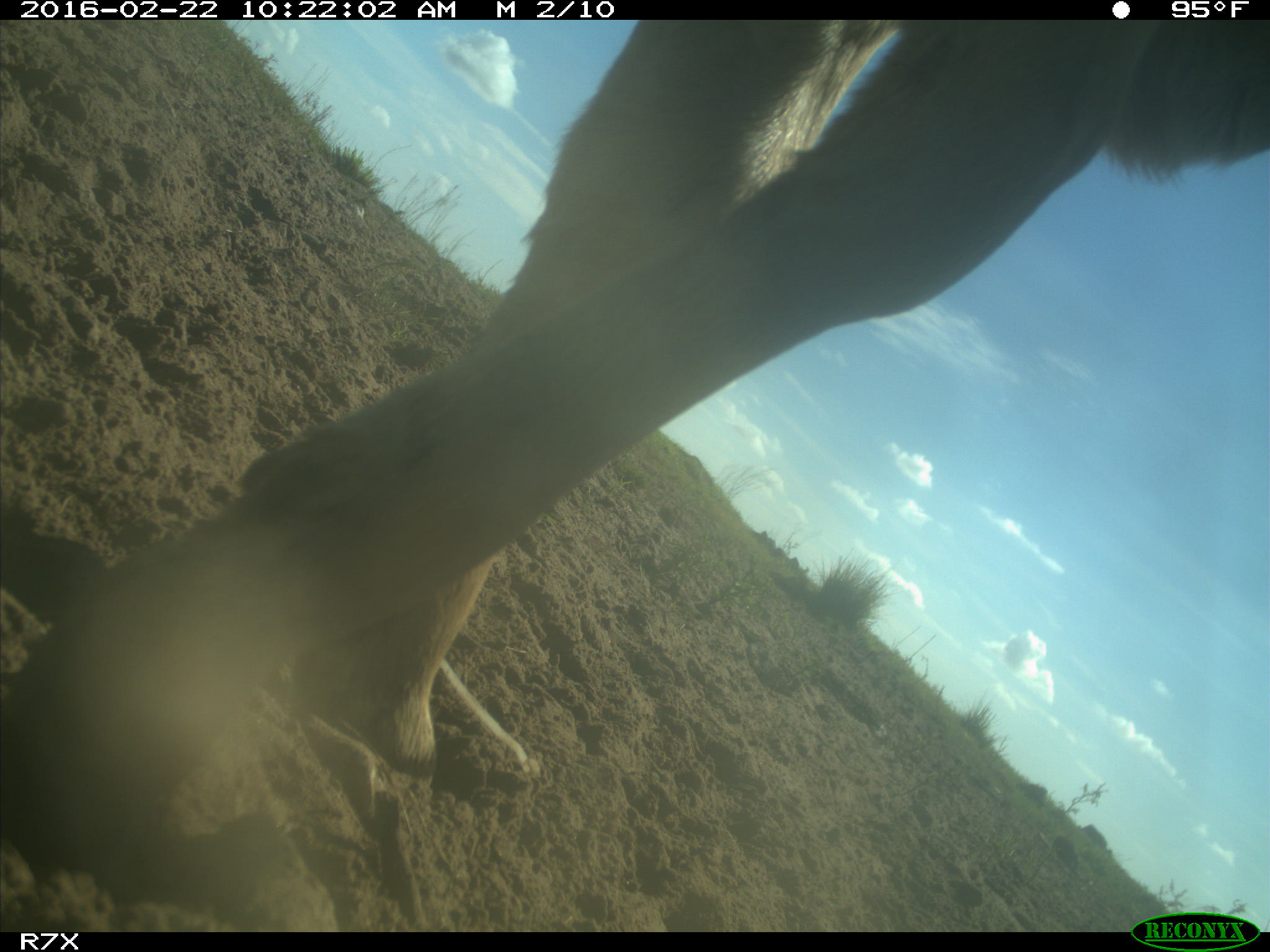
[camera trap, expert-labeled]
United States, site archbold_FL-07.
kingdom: Animalia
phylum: Chordata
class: Mammalia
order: Artiodactyla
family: Bovidae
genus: Bos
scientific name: Bos taurus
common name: domestic cow